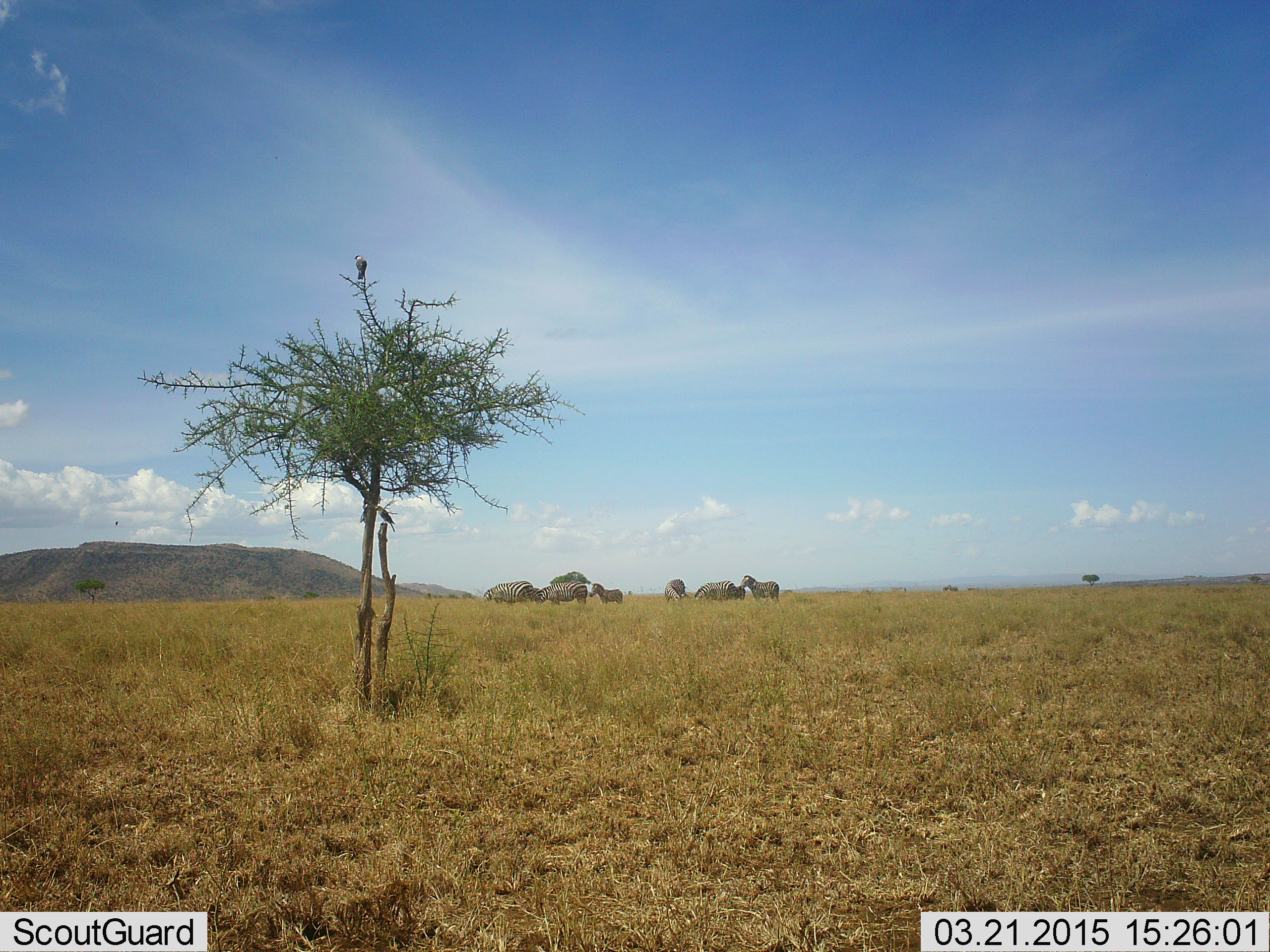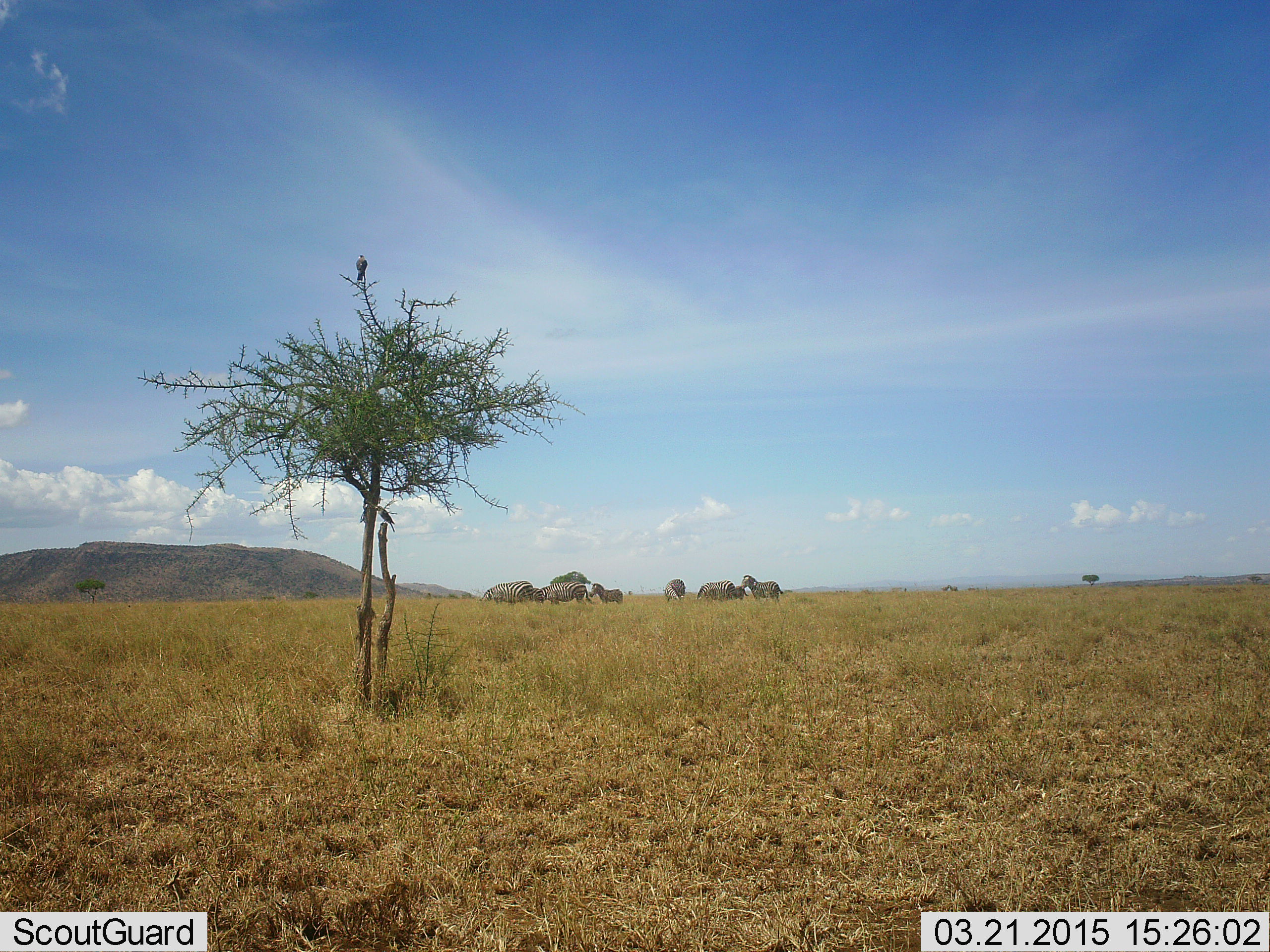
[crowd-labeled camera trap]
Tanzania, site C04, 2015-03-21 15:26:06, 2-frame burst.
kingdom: Animalia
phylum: Chordata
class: Aves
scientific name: Aves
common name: bird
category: otherbird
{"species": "otherbird (bird) (Aves)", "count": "1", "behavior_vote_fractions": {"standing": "45%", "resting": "55%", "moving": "0%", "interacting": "0%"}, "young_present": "0%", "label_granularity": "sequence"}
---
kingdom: Animalia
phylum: Chordata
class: Mammalia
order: Perissodactyla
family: Equidae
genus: Equus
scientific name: Equus quagga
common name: plains zebra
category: zebra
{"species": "zebra (plains zebra) (Equus quagga)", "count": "8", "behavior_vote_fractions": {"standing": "86%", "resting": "7%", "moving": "14%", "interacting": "0%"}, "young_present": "14%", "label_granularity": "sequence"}